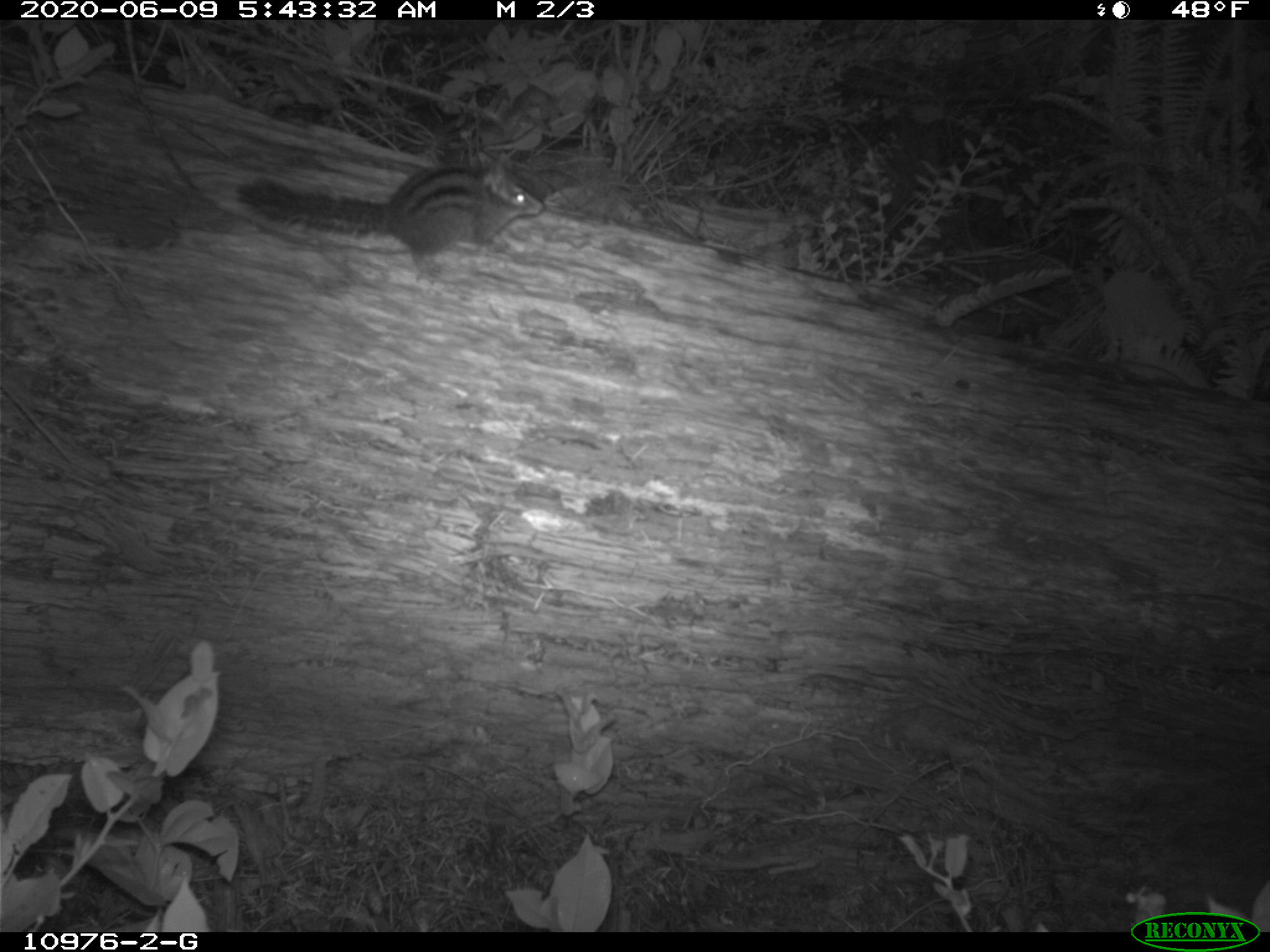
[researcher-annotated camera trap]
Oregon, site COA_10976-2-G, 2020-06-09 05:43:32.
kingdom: Animalia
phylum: Chordata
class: Mammalia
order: Rodentia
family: Sciuridae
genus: Neotamias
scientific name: Neotamias townsendii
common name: townsend's chipmunk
Townsend's chipmunk (Neotamias townsendii).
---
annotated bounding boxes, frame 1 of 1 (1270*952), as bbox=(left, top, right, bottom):
townsend's chipmunk: bbox=(225, 150, 545, 285)